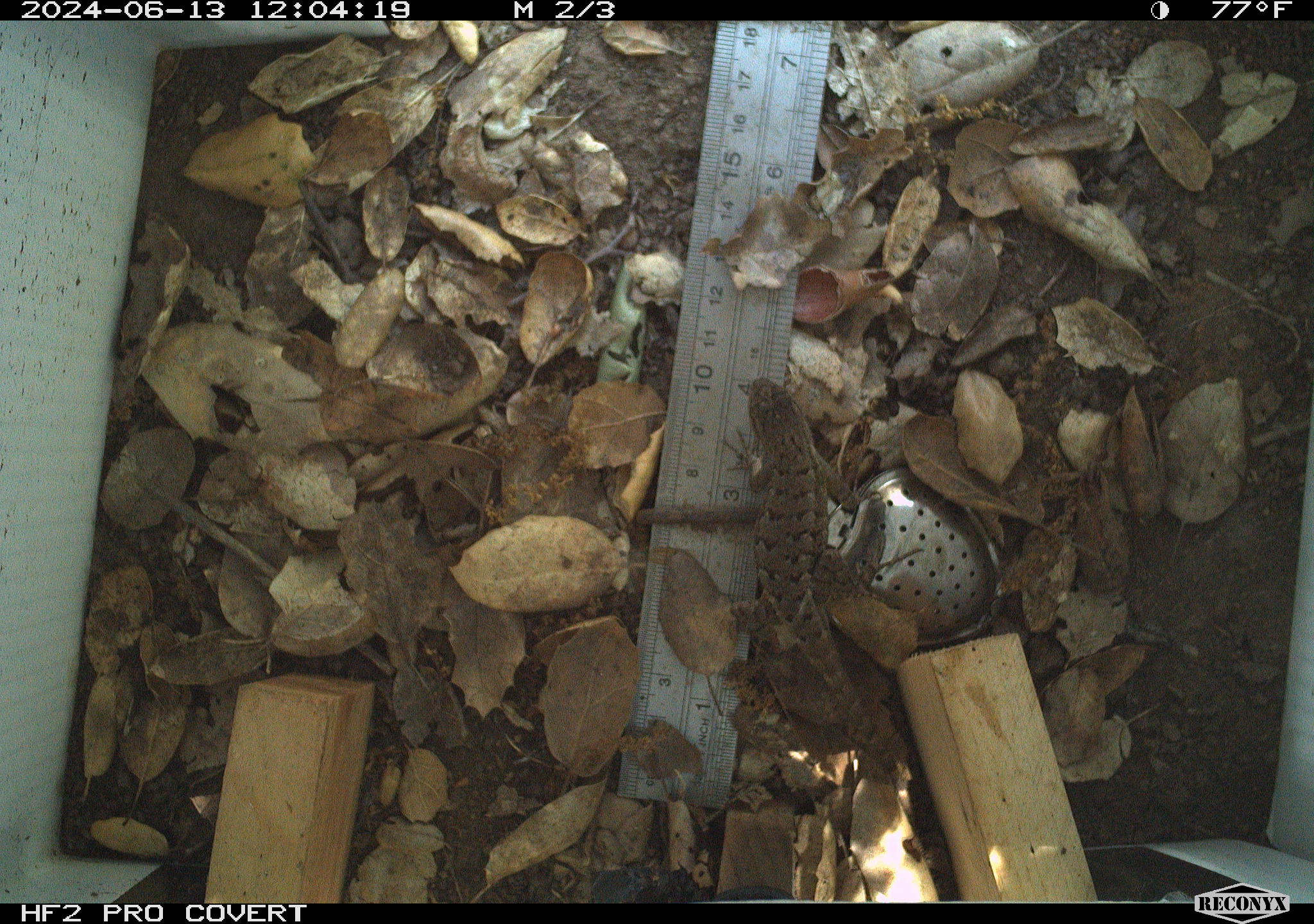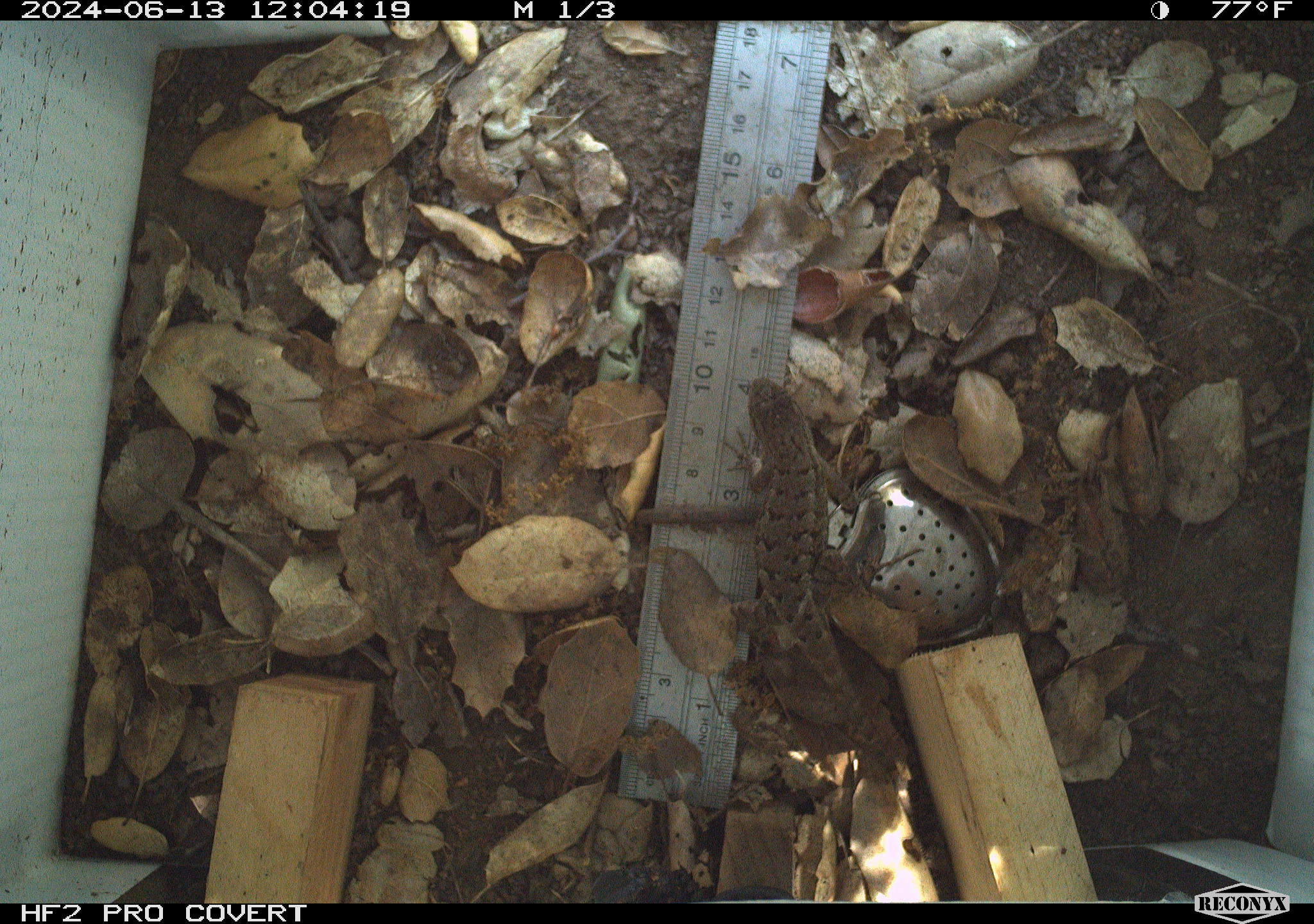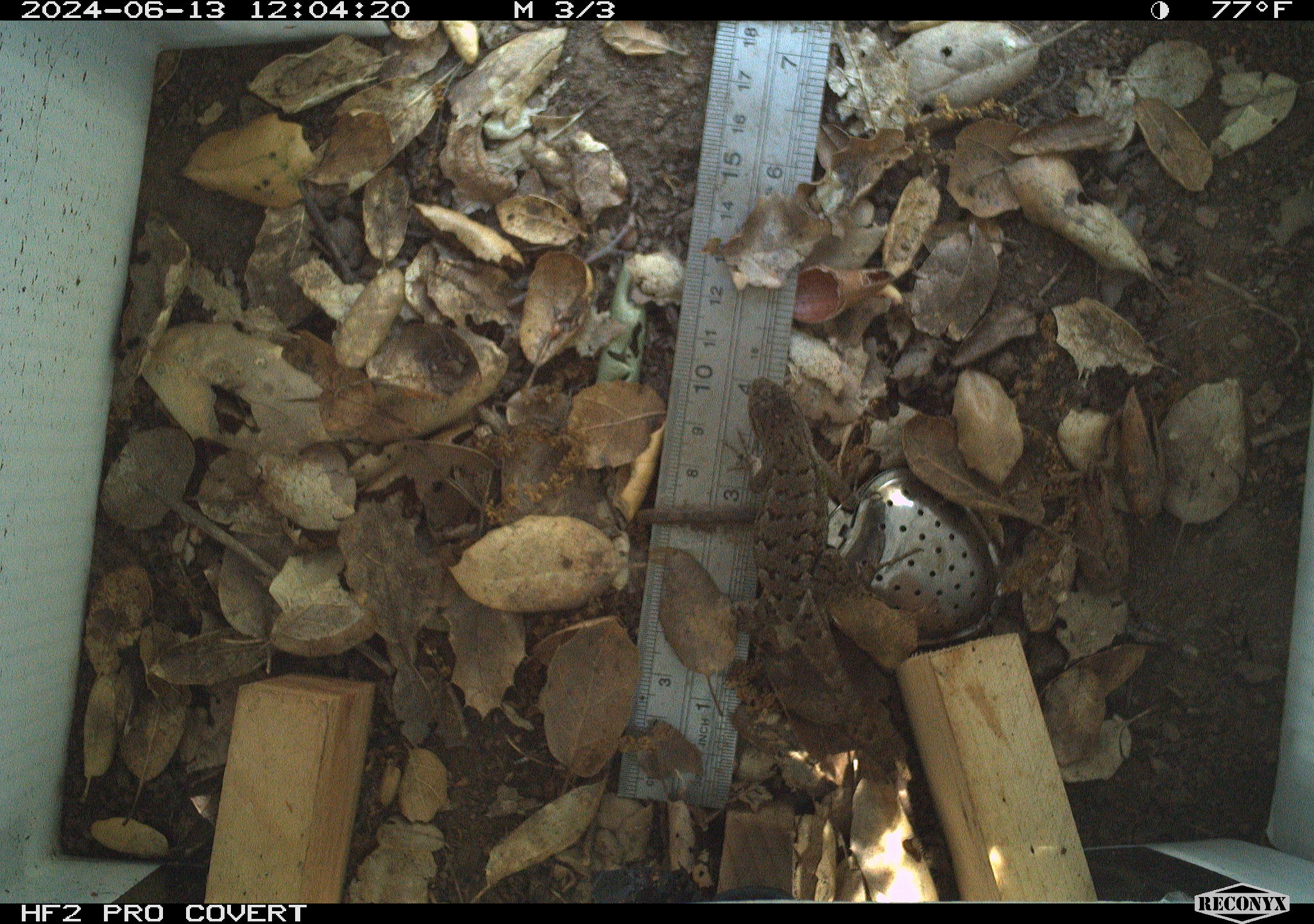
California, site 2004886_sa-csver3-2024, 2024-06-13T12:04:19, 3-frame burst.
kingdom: Animalia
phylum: Chordata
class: Reptilia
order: Squamata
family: Phrynosomatidae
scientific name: Phrynosomatidae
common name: north american spiny lizards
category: sceloporus/uta species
Sceloporus/uta species (north american spiny lizards) (Phrynosomatidae).